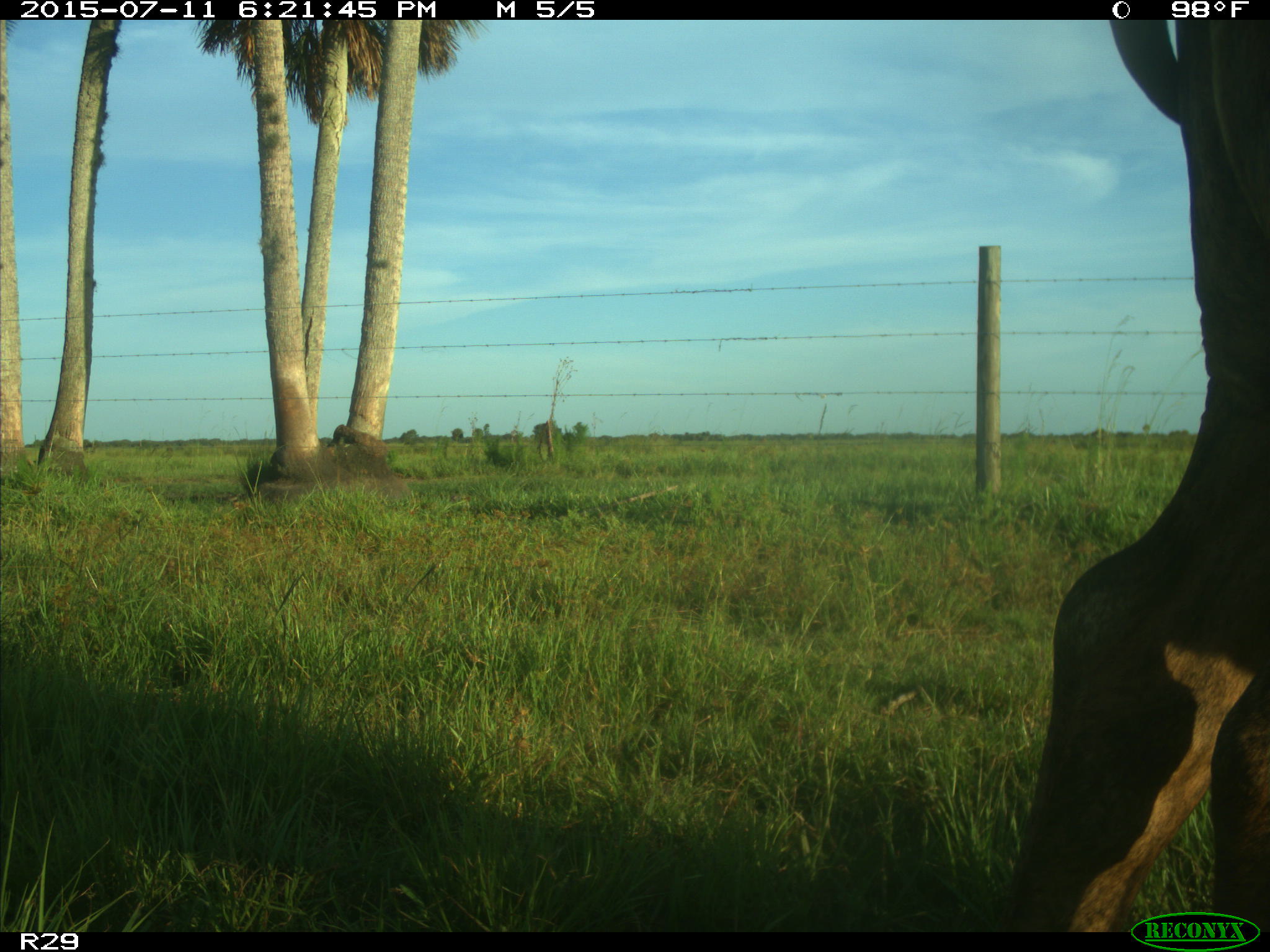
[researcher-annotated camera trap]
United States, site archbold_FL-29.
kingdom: Animalia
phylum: Chordata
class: Mammalia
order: Artiodactyla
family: Bovidae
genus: Bos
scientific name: Bos taurus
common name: domestic cow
Bos taurus (domestic cow).